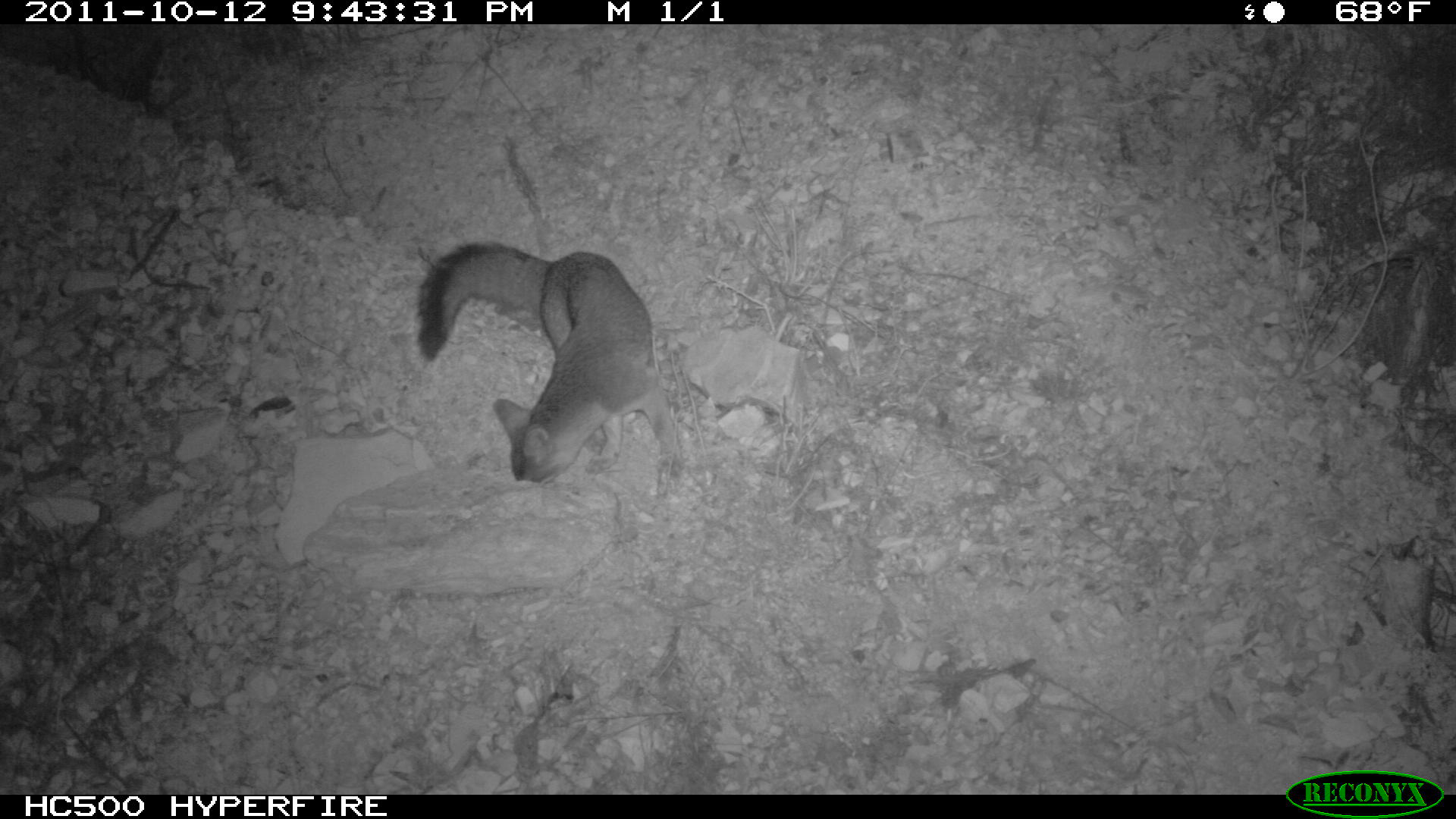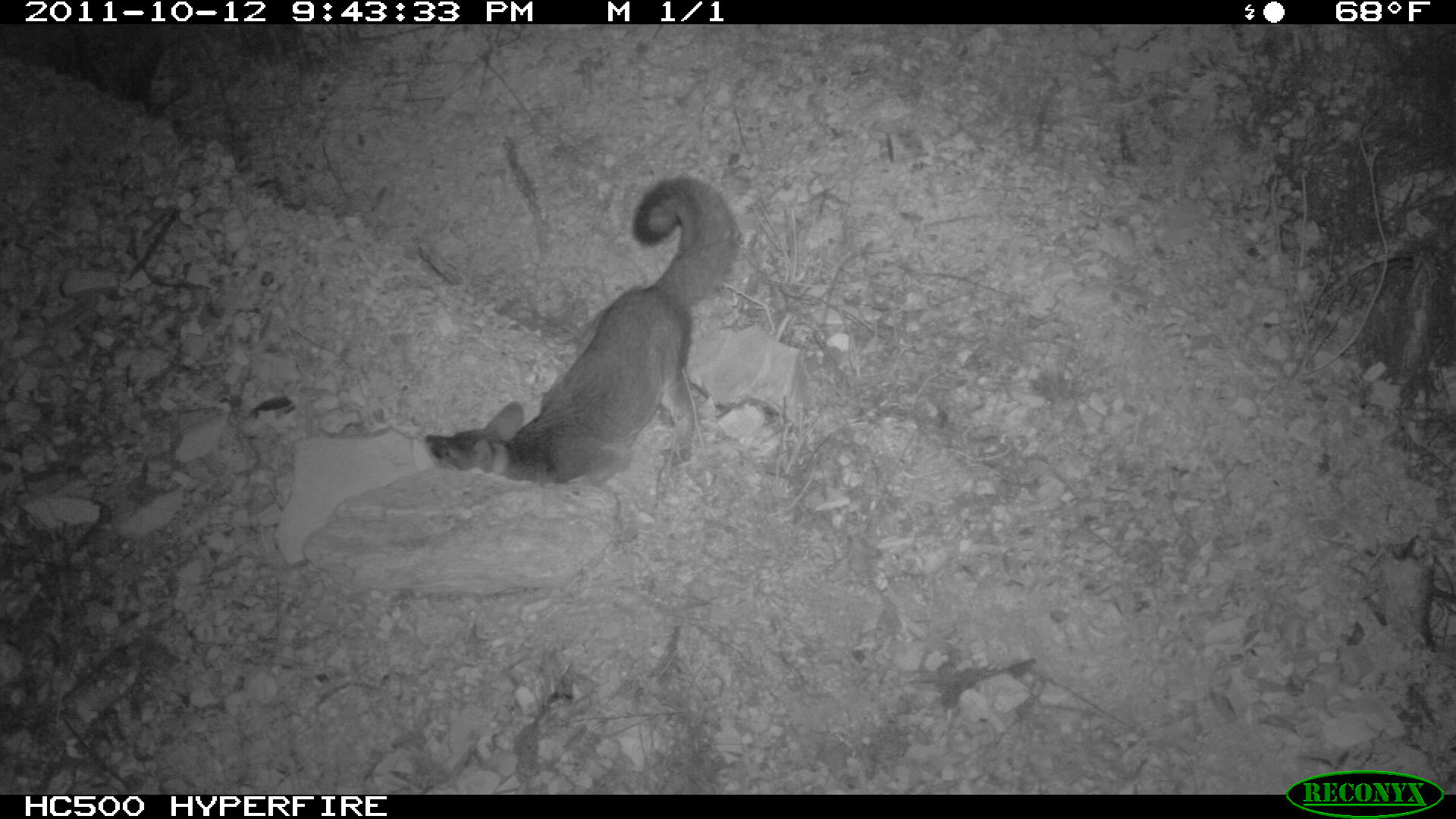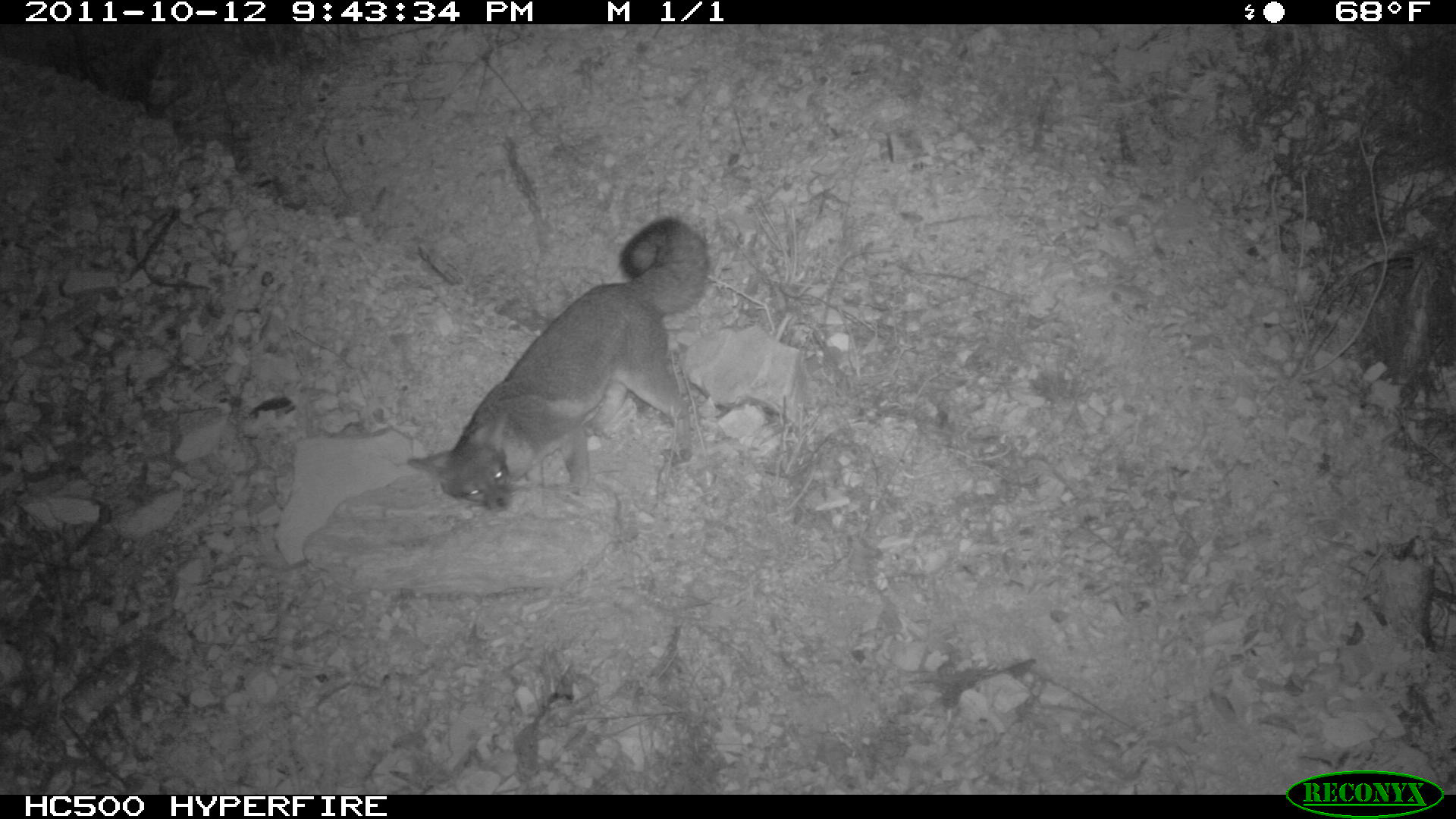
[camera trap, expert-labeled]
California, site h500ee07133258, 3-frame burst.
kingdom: Animalia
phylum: Chordata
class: Mammalia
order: Carnivora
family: Canidae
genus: Urocyon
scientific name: Urocyon littoralis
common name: island fox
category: fox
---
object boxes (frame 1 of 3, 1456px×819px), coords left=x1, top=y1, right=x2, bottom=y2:
fox: left=416, top=240, right=681, bottom=482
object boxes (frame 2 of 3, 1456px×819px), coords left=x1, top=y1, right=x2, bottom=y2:
fox: left=423, top=177, right=743, bottom=485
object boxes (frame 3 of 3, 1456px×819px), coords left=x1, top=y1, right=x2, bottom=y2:
fox: left=406, top=215, right=709, bottom=512